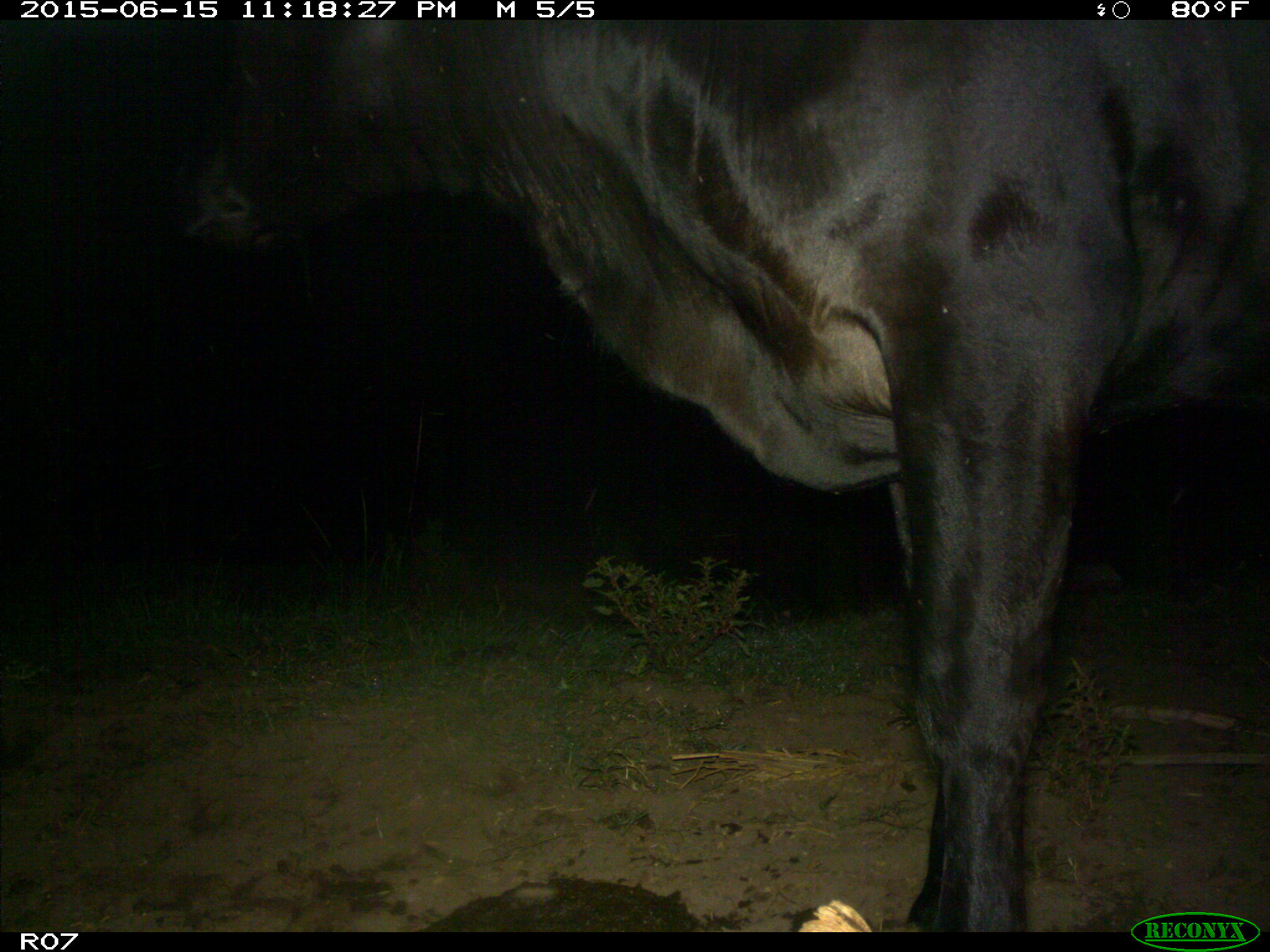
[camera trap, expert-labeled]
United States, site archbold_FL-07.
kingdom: Animalia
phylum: Chordata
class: Mammalia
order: Artiodactyla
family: Bovidae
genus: Bos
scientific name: Bos taurus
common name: domestic cow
Bos taurus (domestic cow).